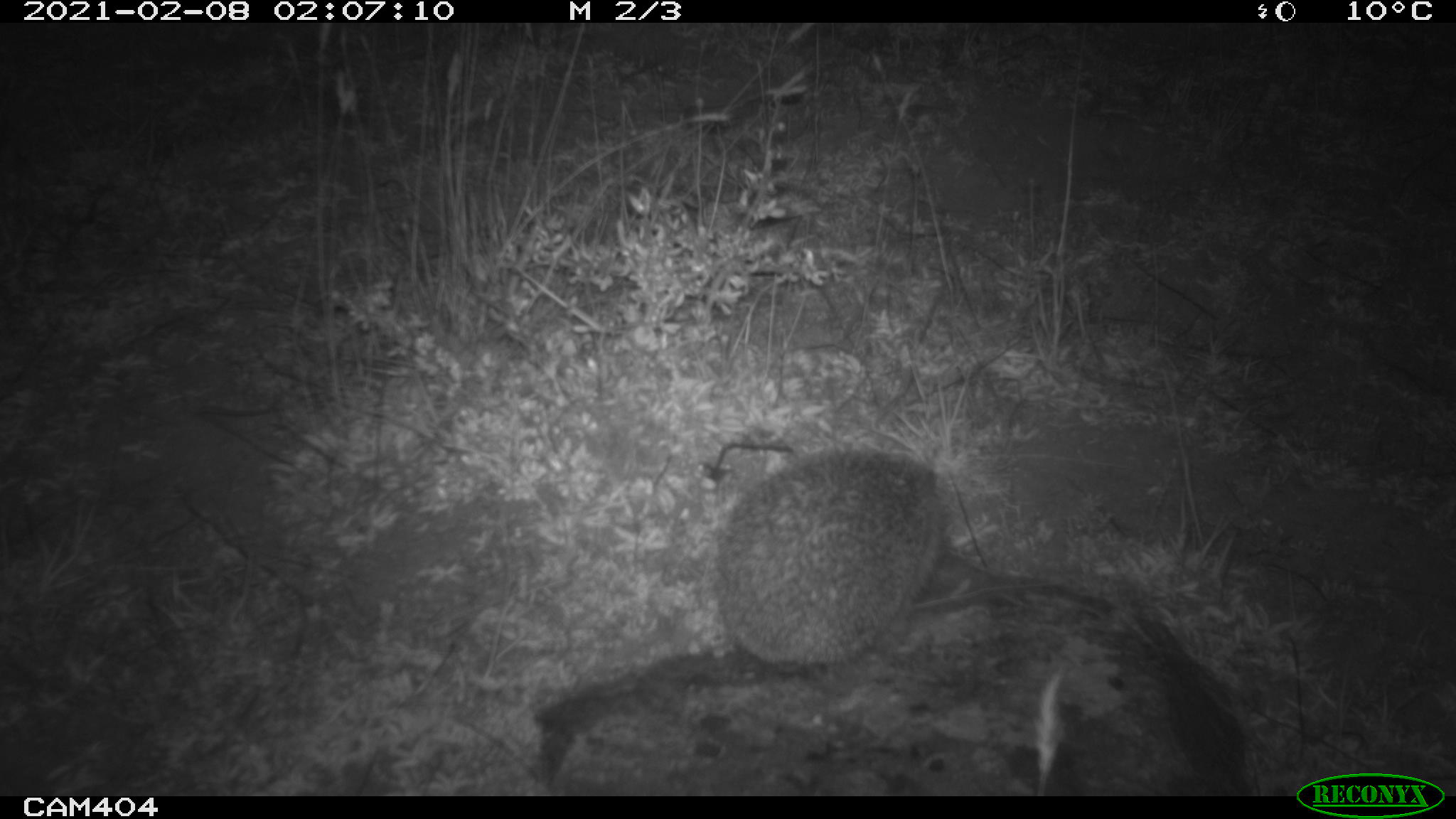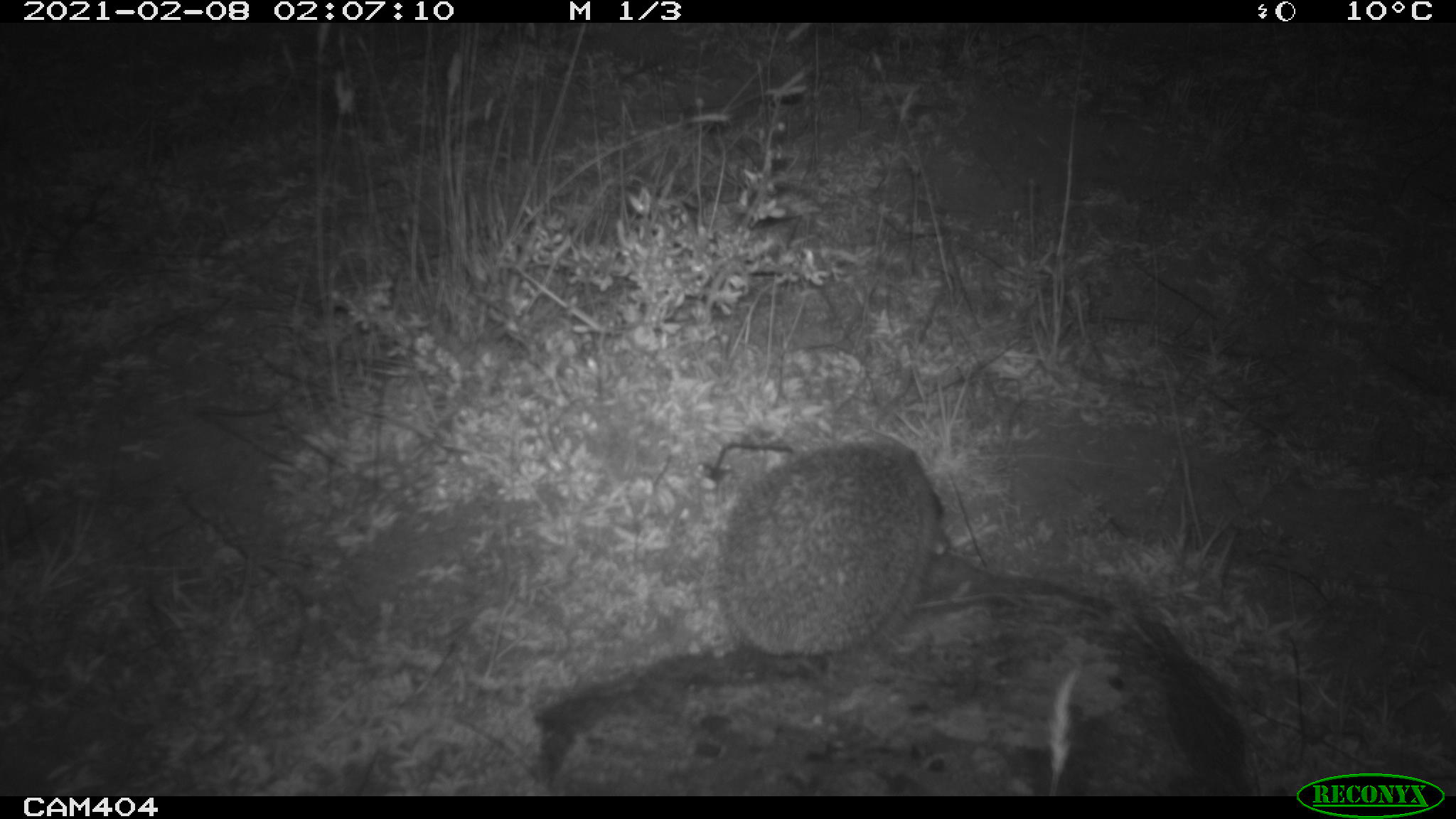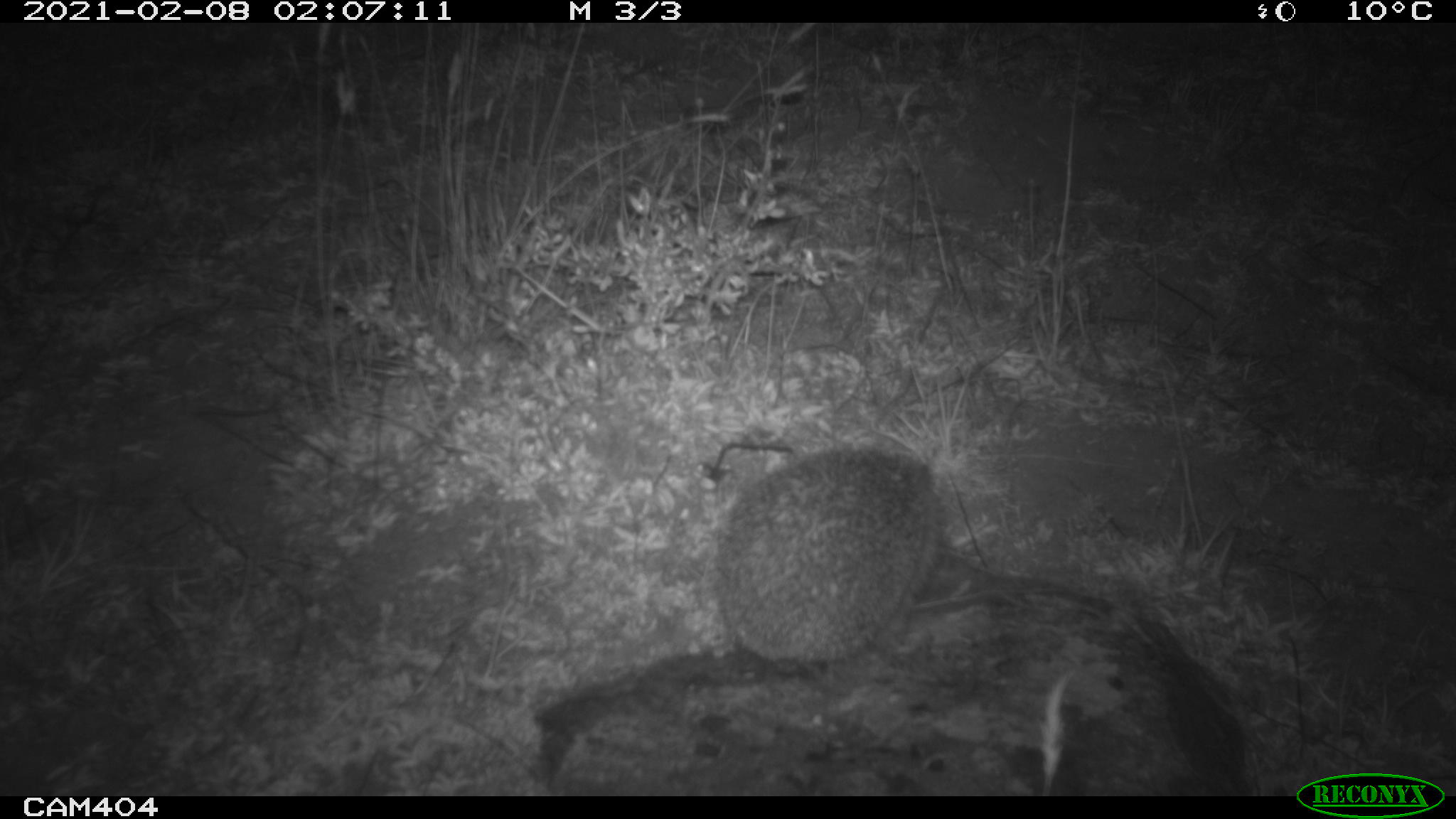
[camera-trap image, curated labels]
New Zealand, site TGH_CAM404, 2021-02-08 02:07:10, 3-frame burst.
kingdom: Animalia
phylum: Chordata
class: Mammalia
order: Eulipotyphla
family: Erinaceidae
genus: Erinaceus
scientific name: Erinaceus europaeus europaeus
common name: european hedgehog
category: hedgehog